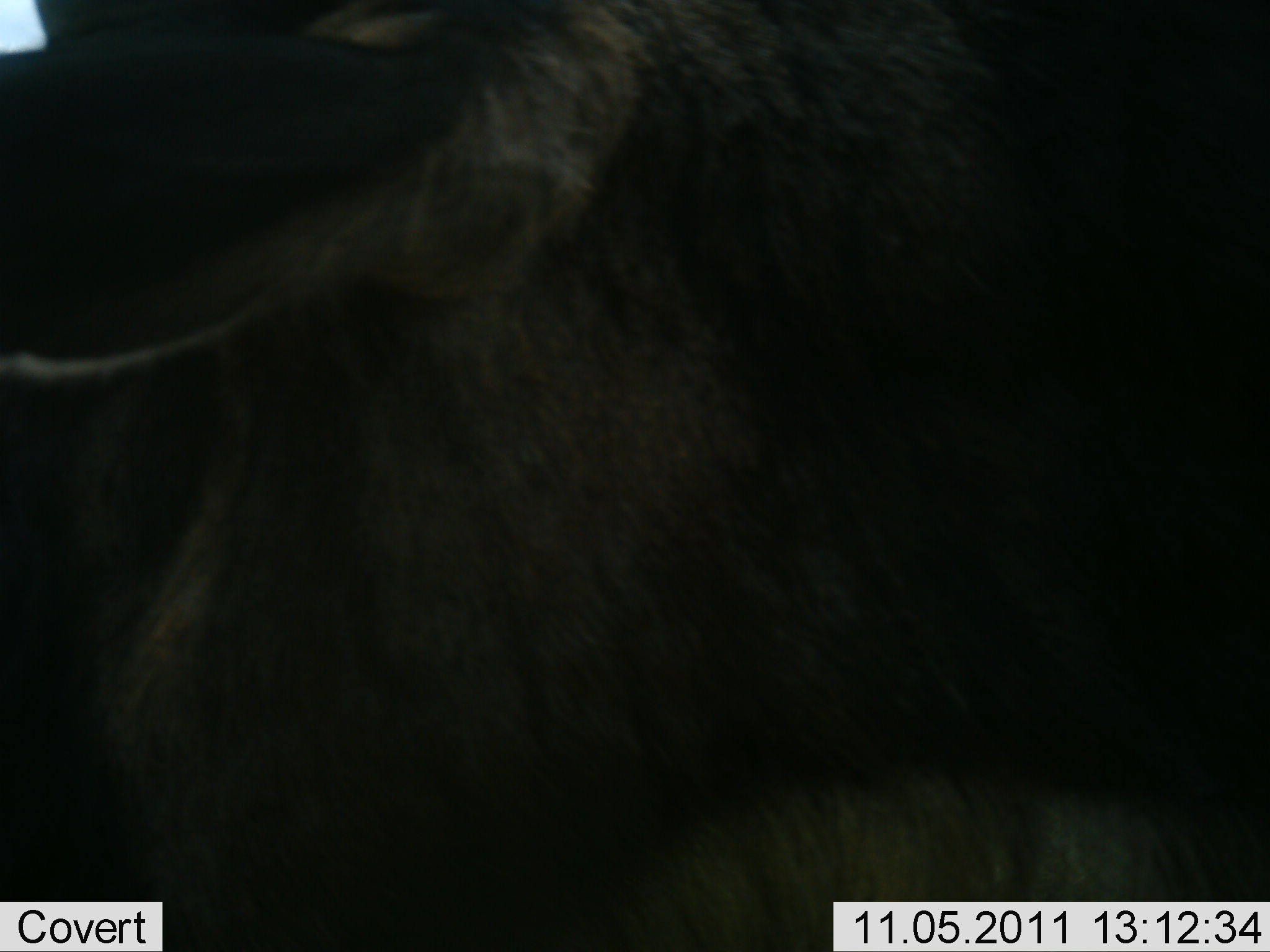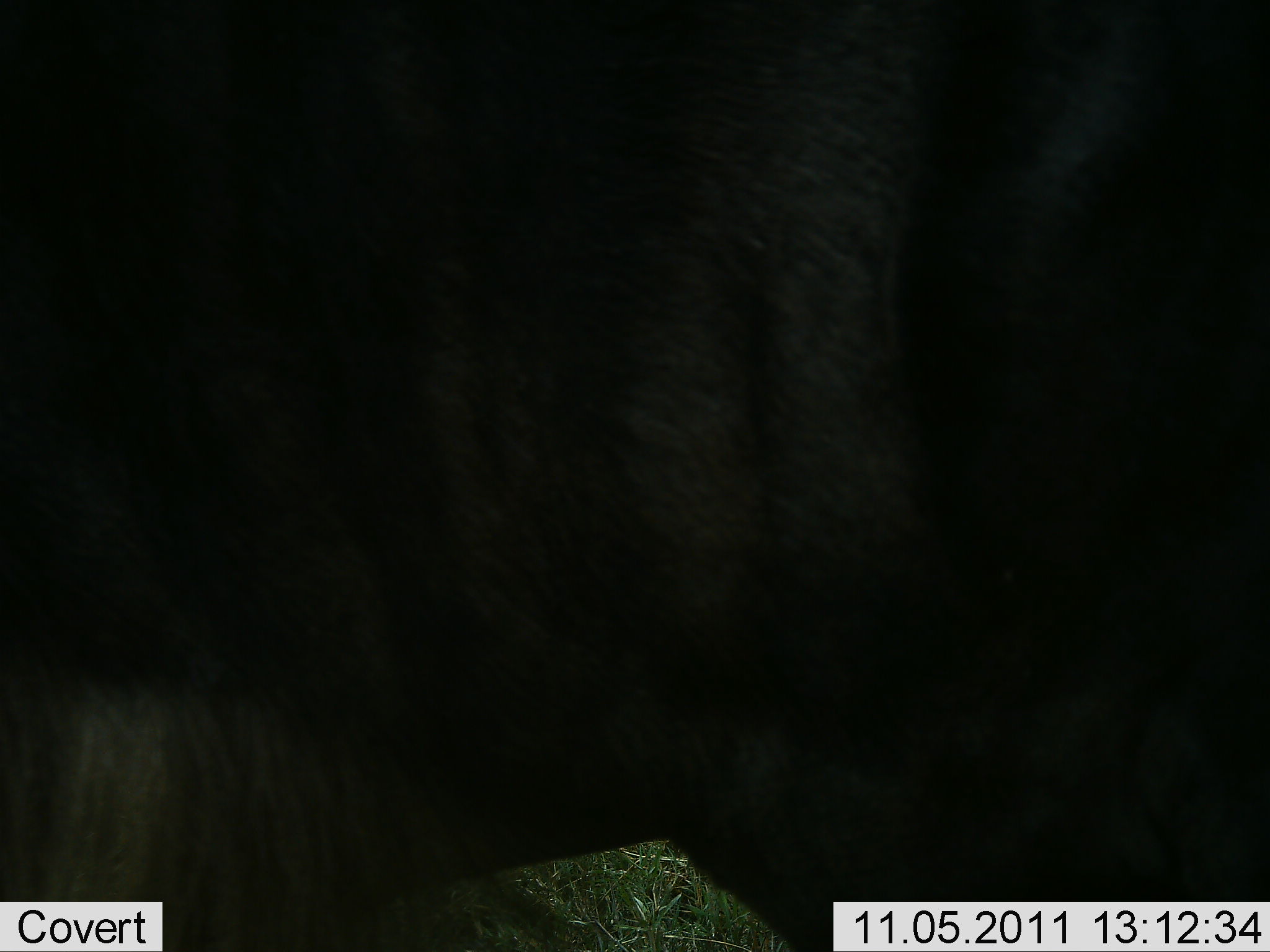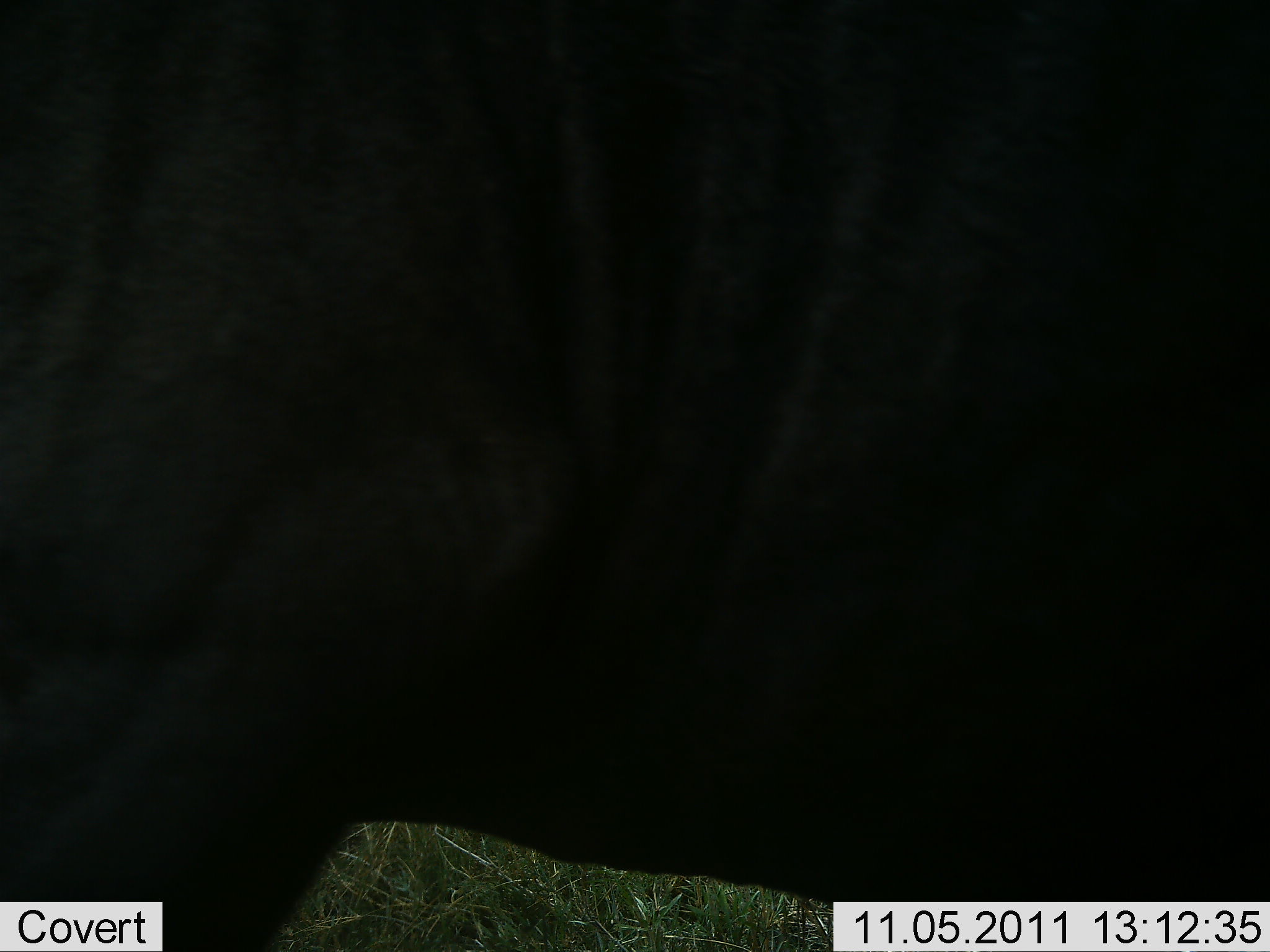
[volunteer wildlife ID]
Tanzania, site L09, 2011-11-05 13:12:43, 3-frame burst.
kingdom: Animalia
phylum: Chordata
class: Mammalia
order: Artiodactyla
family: Bovidae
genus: Connochaetes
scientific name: Connochaetes taurinus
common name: blue wildebeest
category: wildebeest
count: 1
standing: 18%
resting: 0%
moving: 82%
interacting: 0%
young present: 0%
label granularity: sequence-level